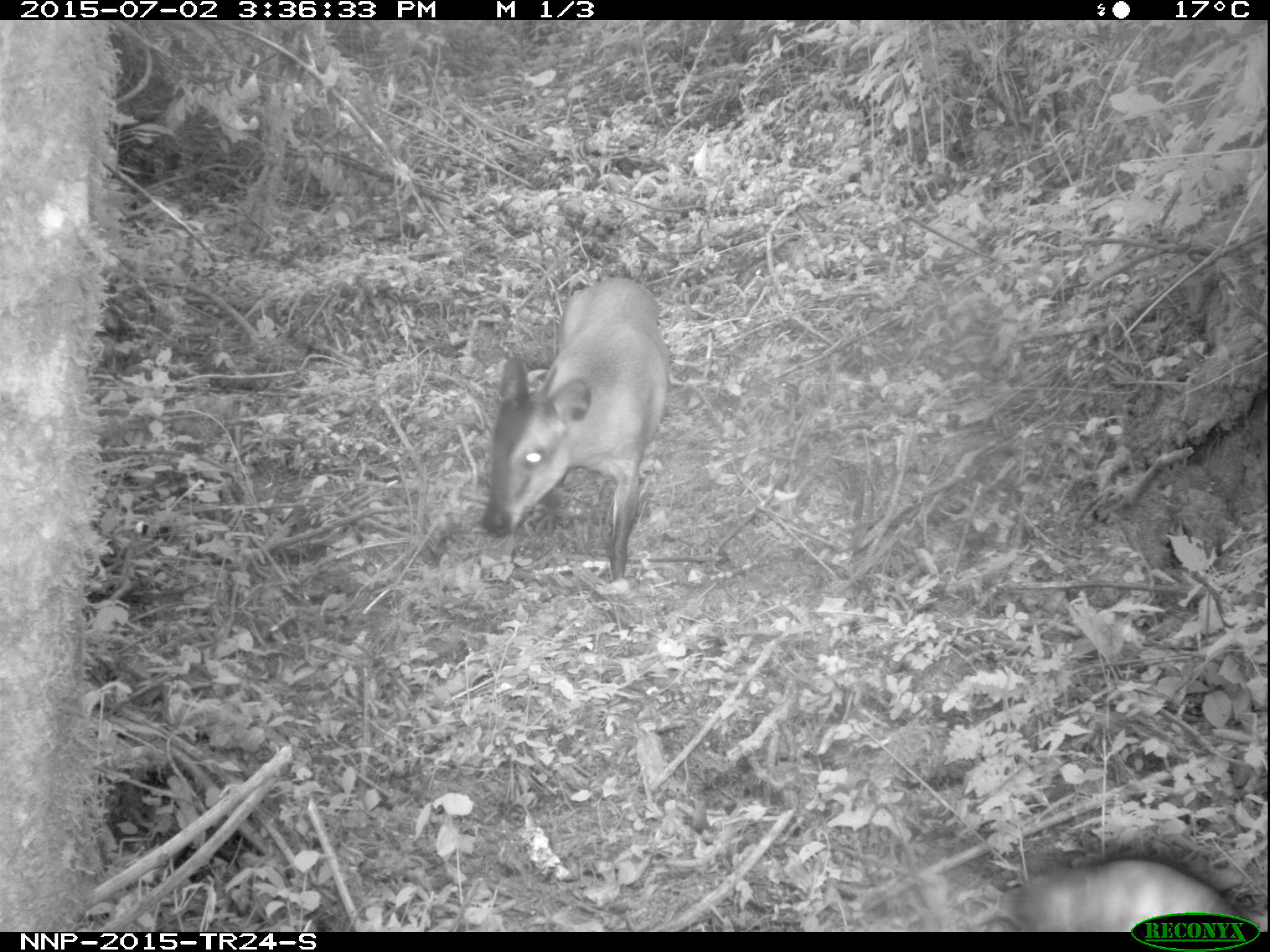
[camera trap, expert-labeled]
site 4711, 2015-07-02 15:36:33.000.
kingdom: Animalia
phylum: Chordata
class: Mammalia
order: Artiodactyla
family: Bovidae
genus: Cephalophus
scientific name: Cephalophus nigrifrons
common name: black-fronted duiker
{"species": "Cephalophus nigrifrons (black-fronted duiker)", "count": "1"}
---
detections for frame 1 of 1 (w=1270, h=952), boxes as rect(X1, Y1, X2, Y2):
cephalophus nigrifrons: rect(477, 277, 667, 581); rect(975, 858, 1247, 928)